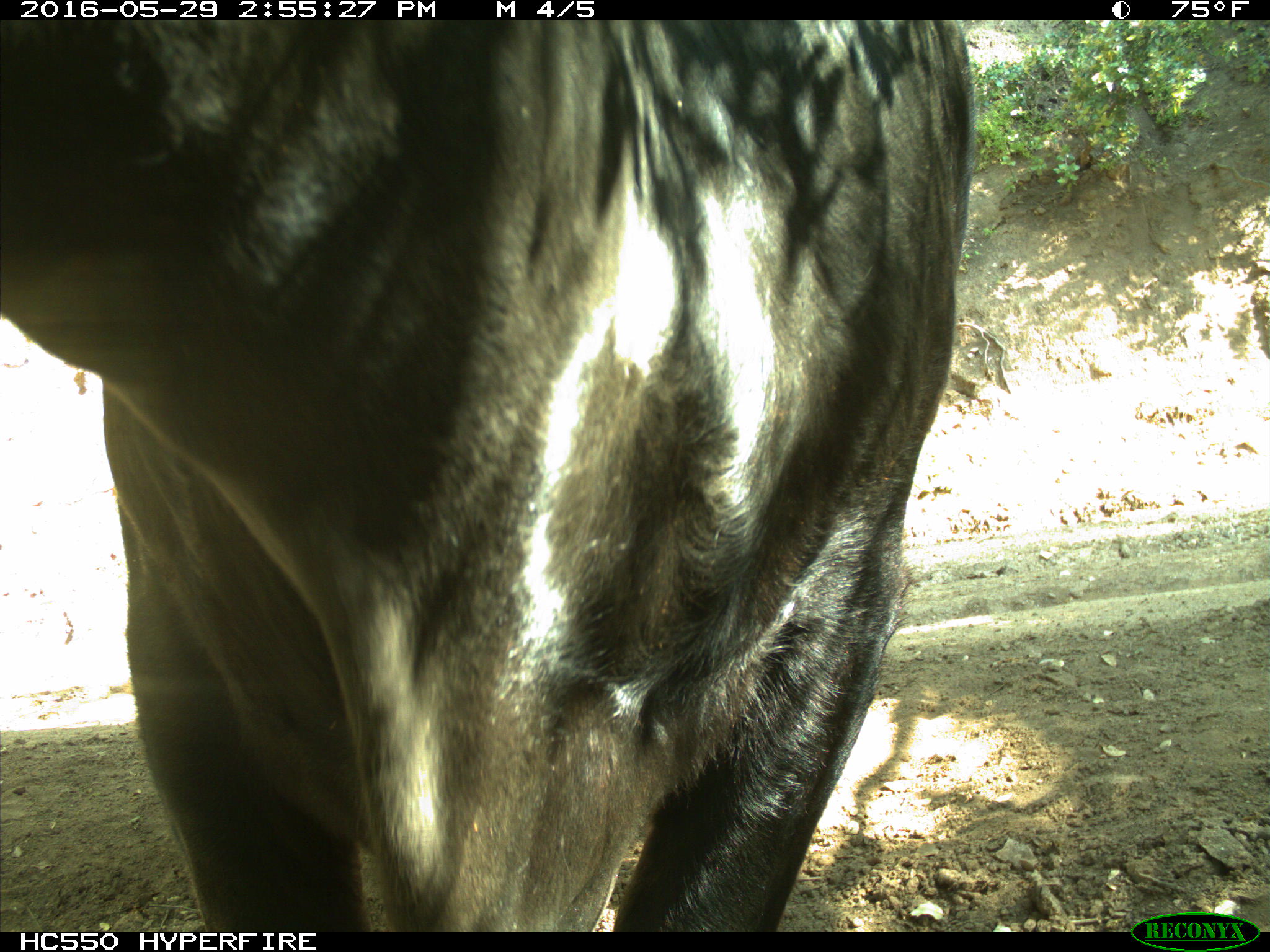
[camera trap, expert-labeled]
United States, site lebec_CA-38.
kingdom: Animalia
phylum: Chordata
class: Mammalia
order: Artiodactyla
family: Bovidae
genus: Bos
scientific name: Bos taurus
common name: domestic cow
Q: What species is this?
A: Bos taurus (domestic cow).